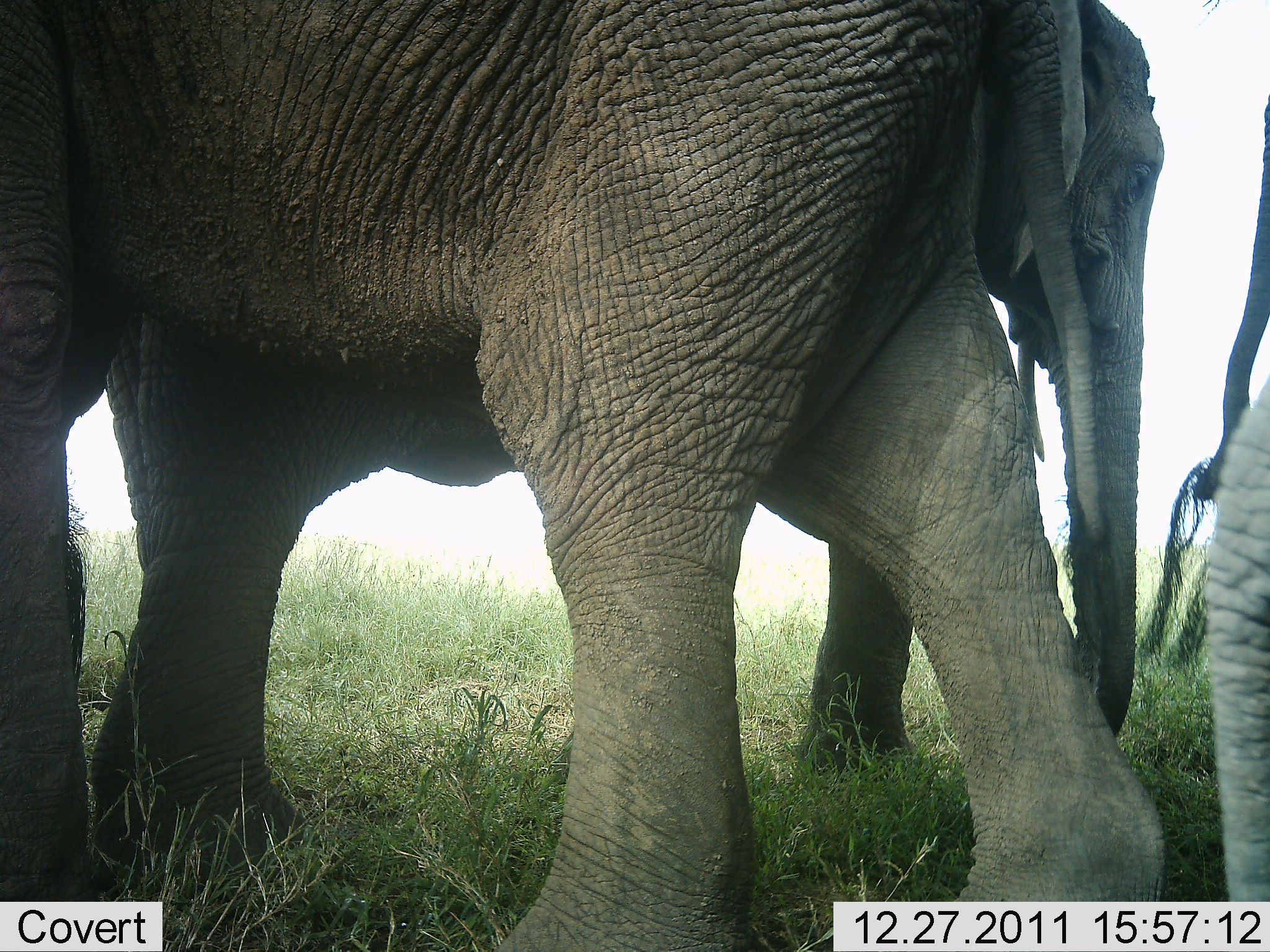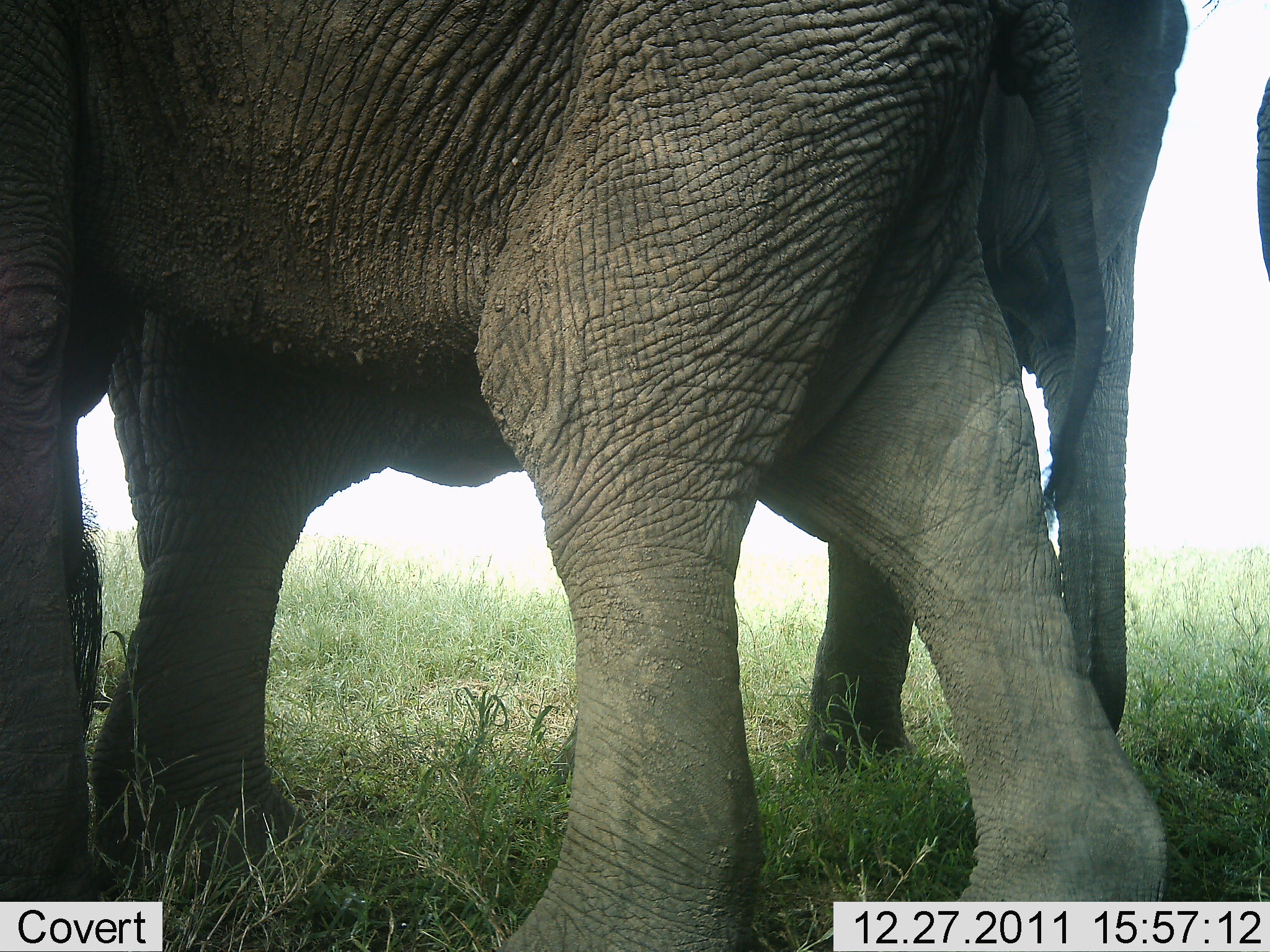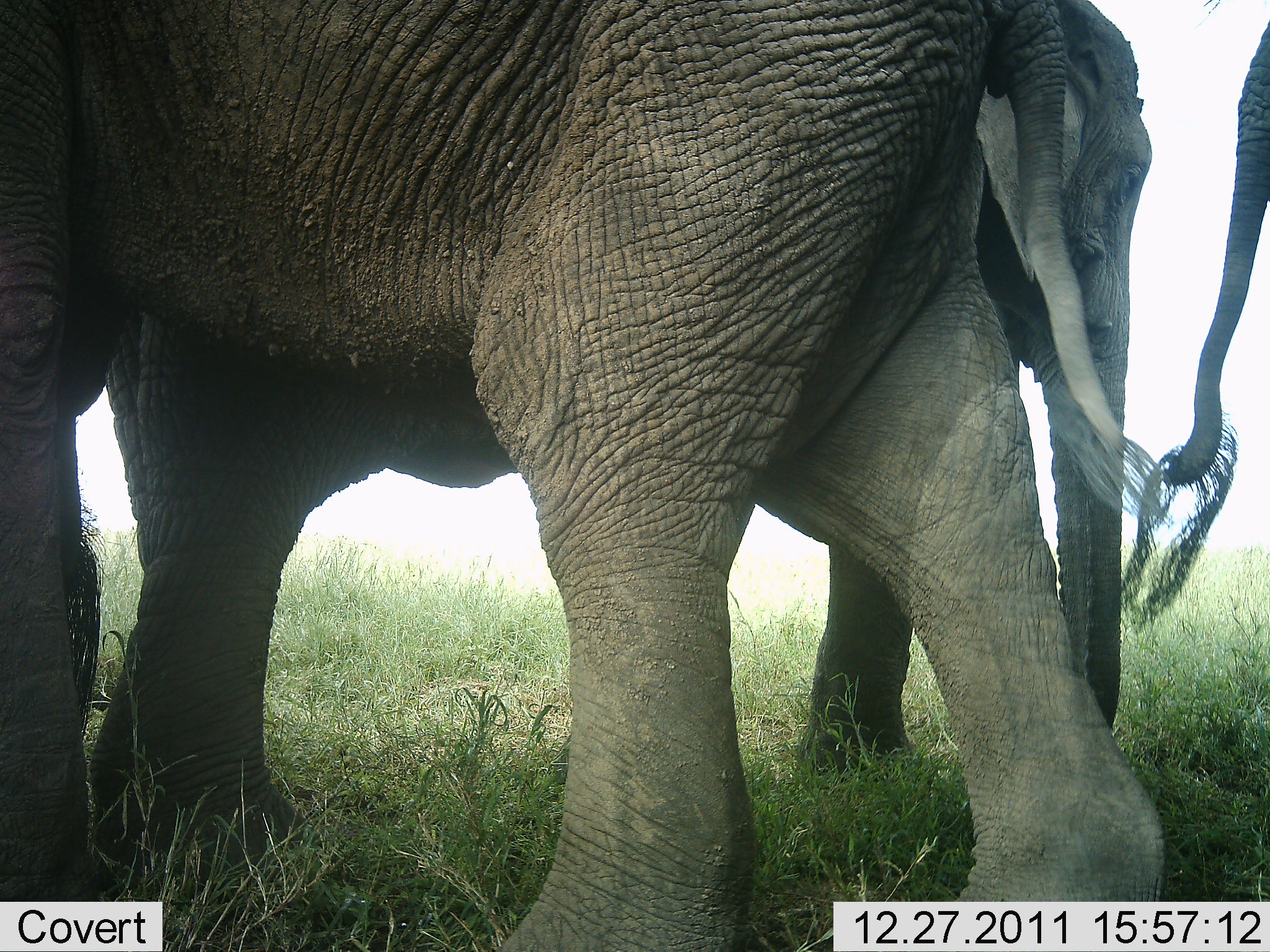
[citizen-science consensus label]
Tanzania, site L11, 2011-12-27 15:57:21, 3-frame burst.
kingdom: Animalia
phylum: Chordata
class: Mammalia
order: Proboscidea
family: Elephantidae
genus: Loxodonta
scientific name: Loxodonta africana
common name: african bush elephant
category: elephant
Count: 3.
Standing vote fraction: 83%.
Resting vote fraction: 8%.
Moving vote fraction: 25%.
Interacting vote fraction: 0%.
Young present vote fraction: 0%.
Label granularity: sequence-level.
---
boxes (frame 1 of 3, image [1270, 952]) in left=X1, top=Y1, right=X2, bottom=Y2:
animal: left=0, top=0, right=1165, bottom=952; left=83, top=0, right=1165, bottom=887; left=1137, top=84, right=1269, bottom=949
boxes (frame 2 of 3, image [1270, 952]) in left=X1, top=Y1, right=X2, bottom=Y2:
animal: left=0, top=0, right=1165, bottom=952; left=83, top=0, right=1165, bottom=887; left=1254, top=84, right=1269, bottom=271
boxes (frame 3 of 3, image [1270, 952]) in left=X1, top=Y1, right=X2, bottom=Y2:
animal: left=0, top=0, right=1165, bottom=952; left=83, top=0, right=1165, bottom=887; left=1111, top=11, right=1269, bottom=650